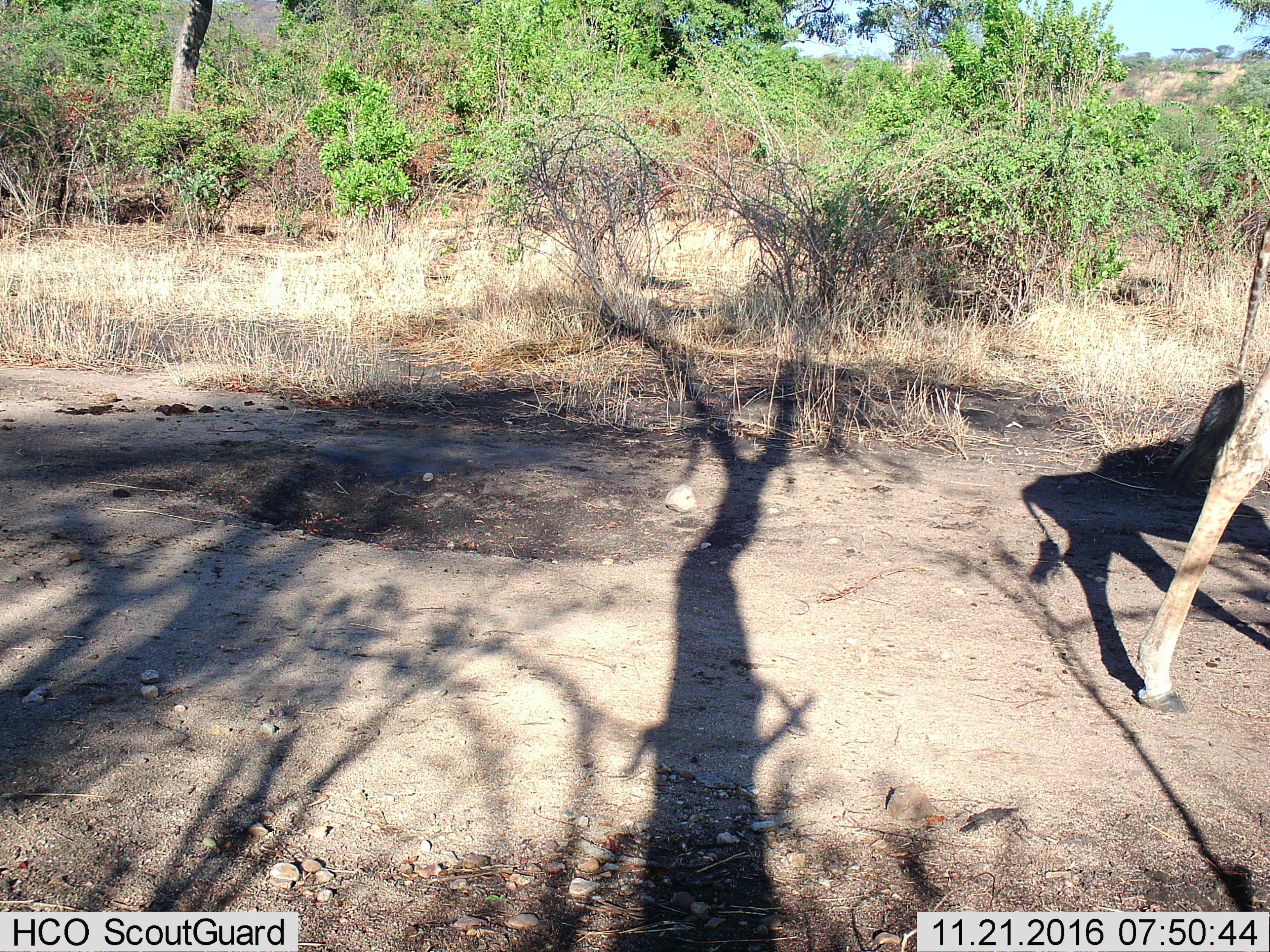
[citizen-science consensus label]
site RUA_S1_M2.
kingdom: Animalia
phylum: Chordata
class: Mammalia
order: Artiodactyla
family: Giraffidae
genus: Giraffa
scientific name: Giraffa camelopardalis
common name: giraffe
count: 1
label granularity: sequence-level